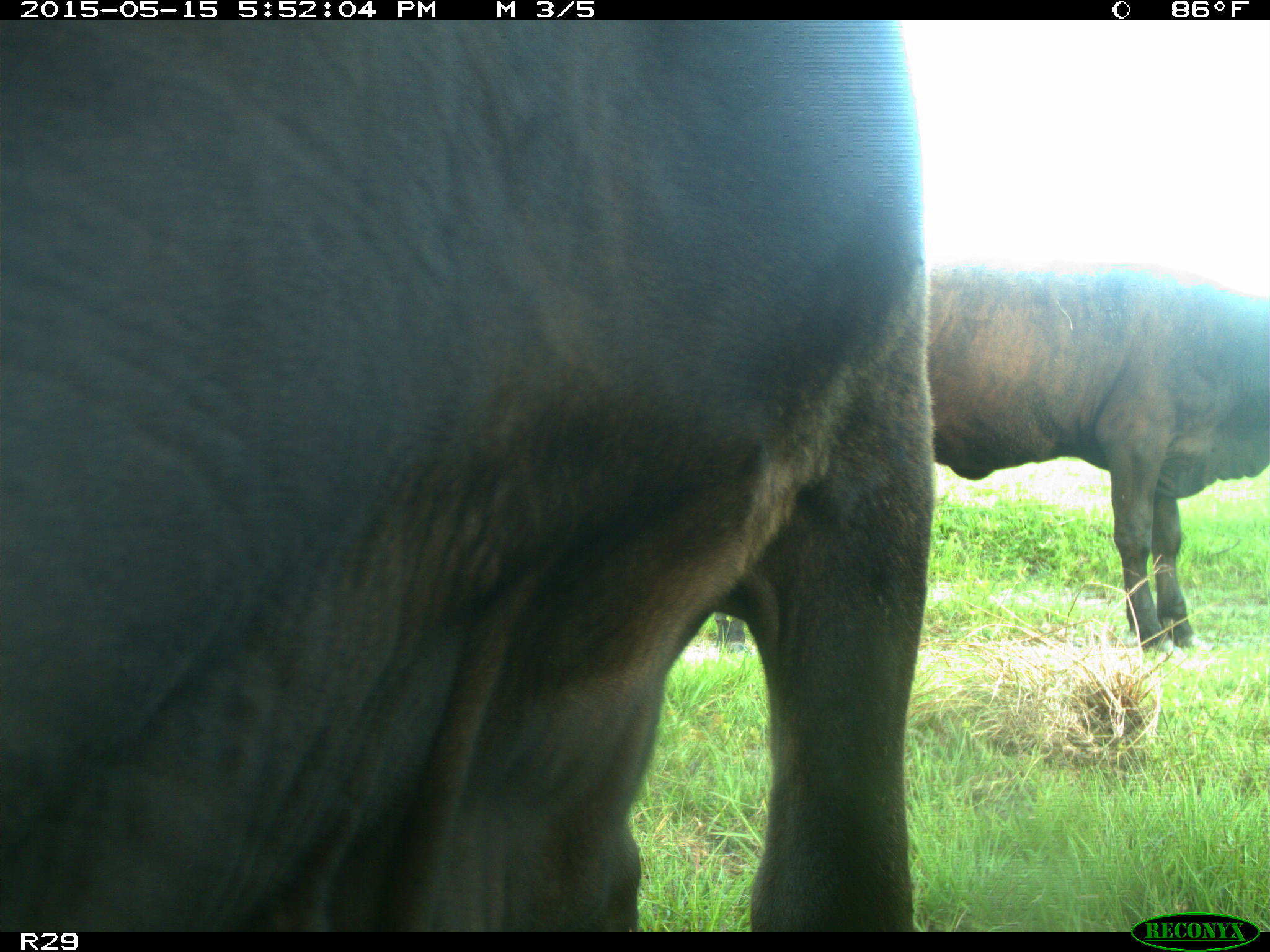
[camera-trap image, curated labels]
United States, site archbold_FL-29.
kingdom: Animalia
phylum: Chordata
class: Mammalia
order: Artiodactyla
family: Bovidae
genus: Bos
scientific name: Bos taurus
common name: domestic cow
Bos taurus (domestic cow).